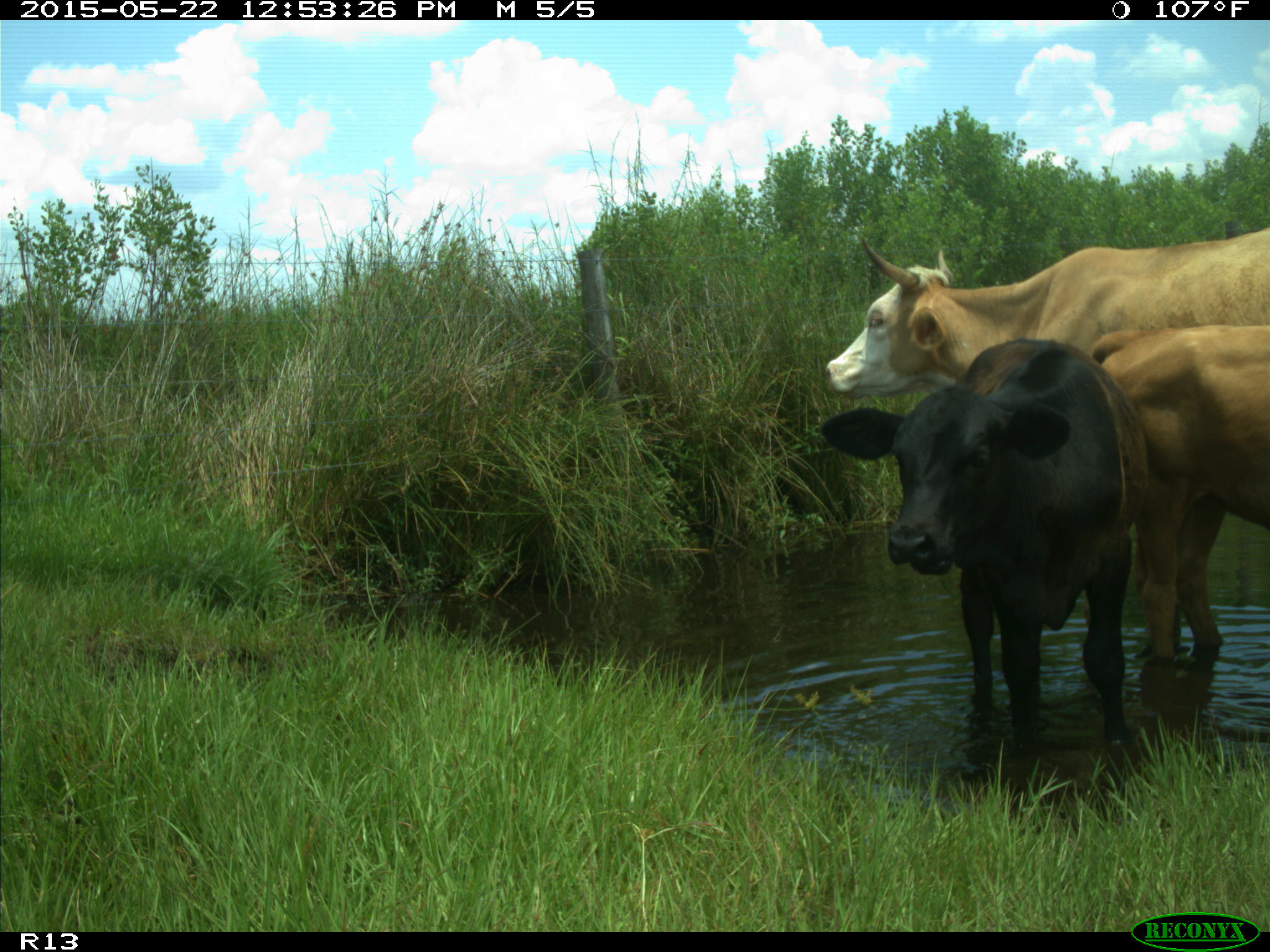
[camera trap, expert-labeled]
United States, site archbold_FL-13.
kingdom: Animalia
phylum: Chordata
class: Mammalia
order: Artiodactyla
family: Bovidae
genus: Bos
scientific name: Bos taurus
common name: domestic cow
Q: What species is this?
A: Bos taurus (domestic cow).